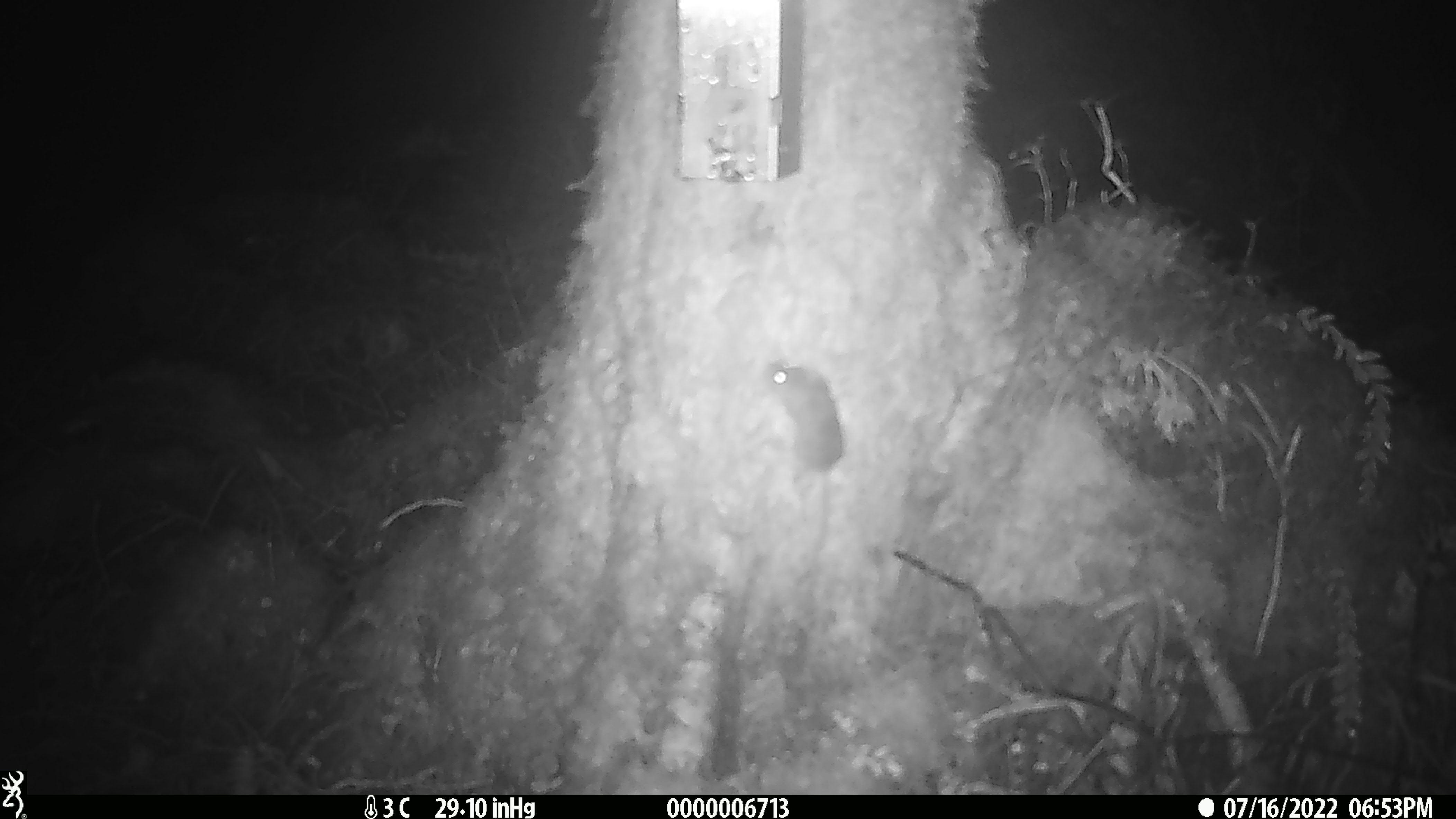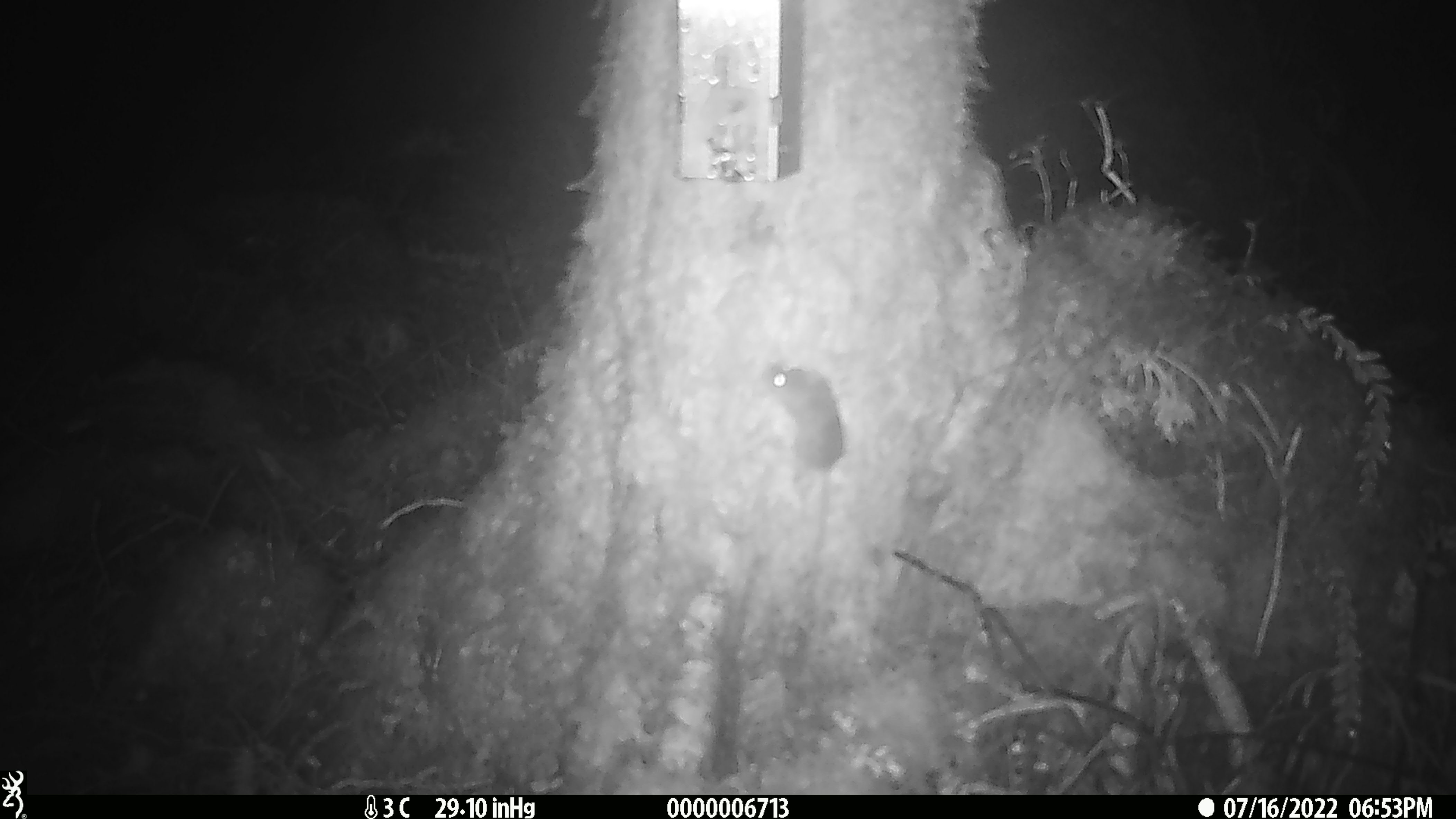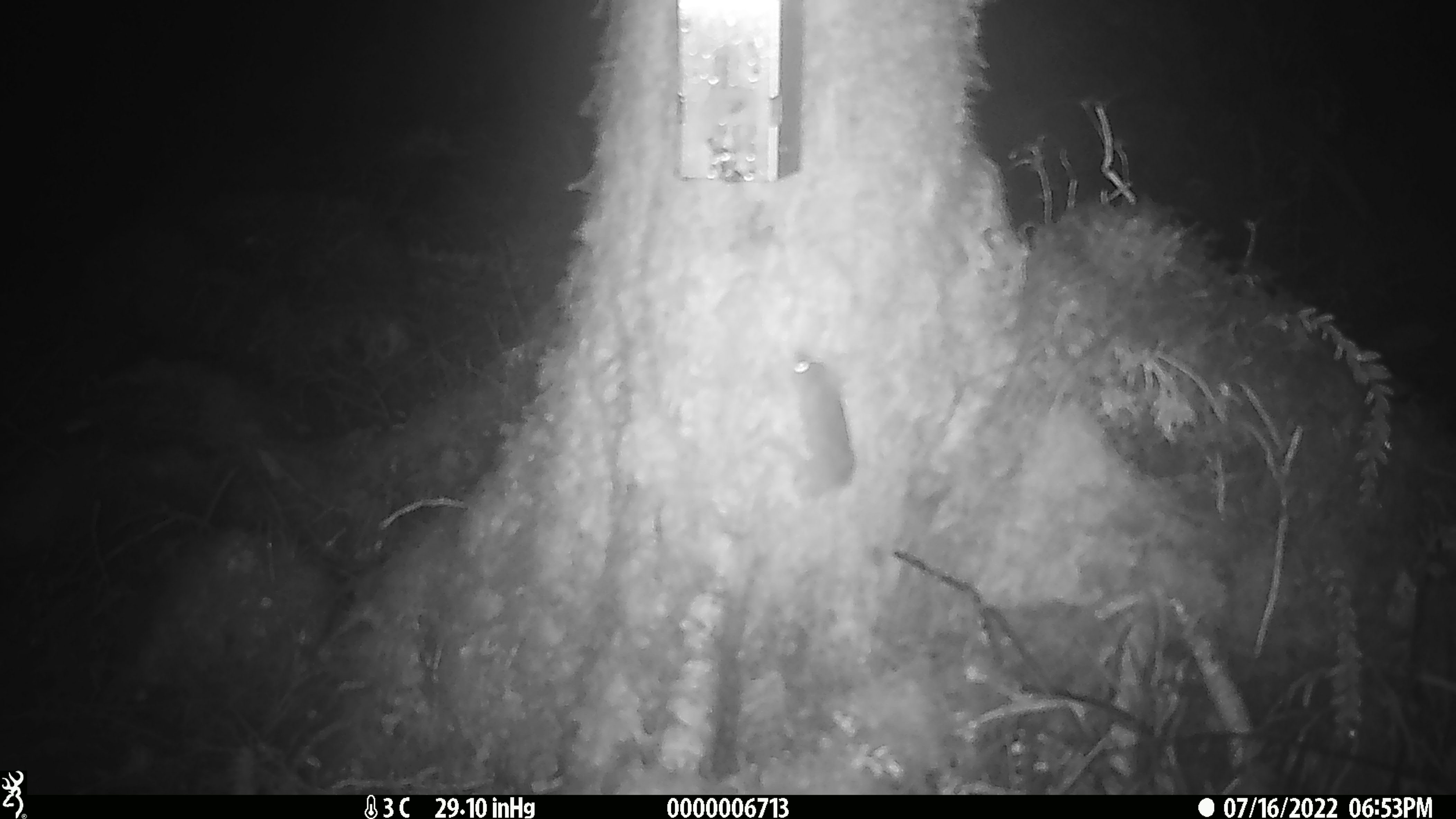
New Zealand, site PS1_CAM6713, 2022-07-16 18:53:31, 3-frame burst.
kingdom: Animalia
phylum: Chordata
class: Mammalia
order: Rodentia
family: Muridae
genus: Mus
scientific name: Mus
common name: mouse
Mouse (Mus).